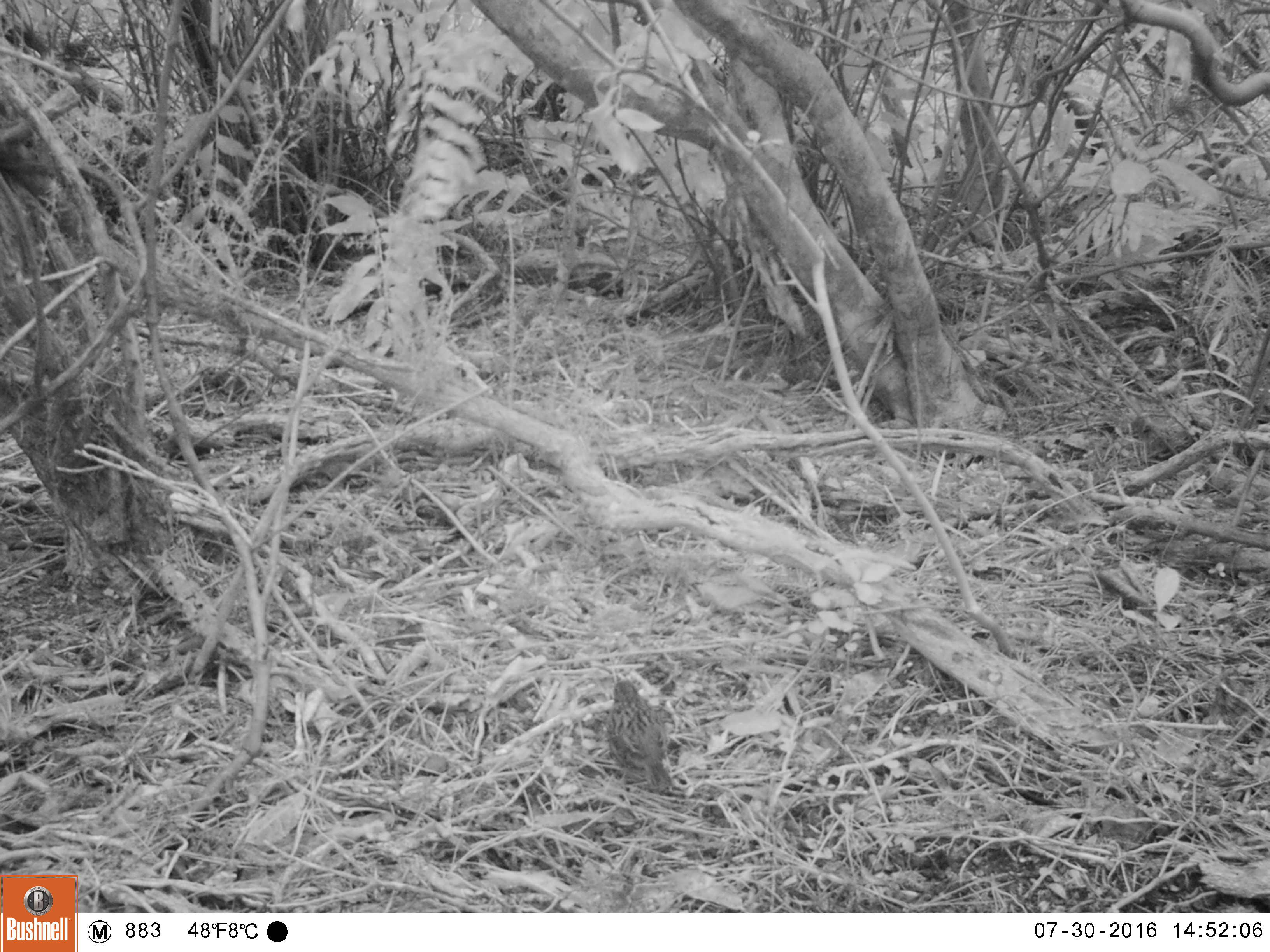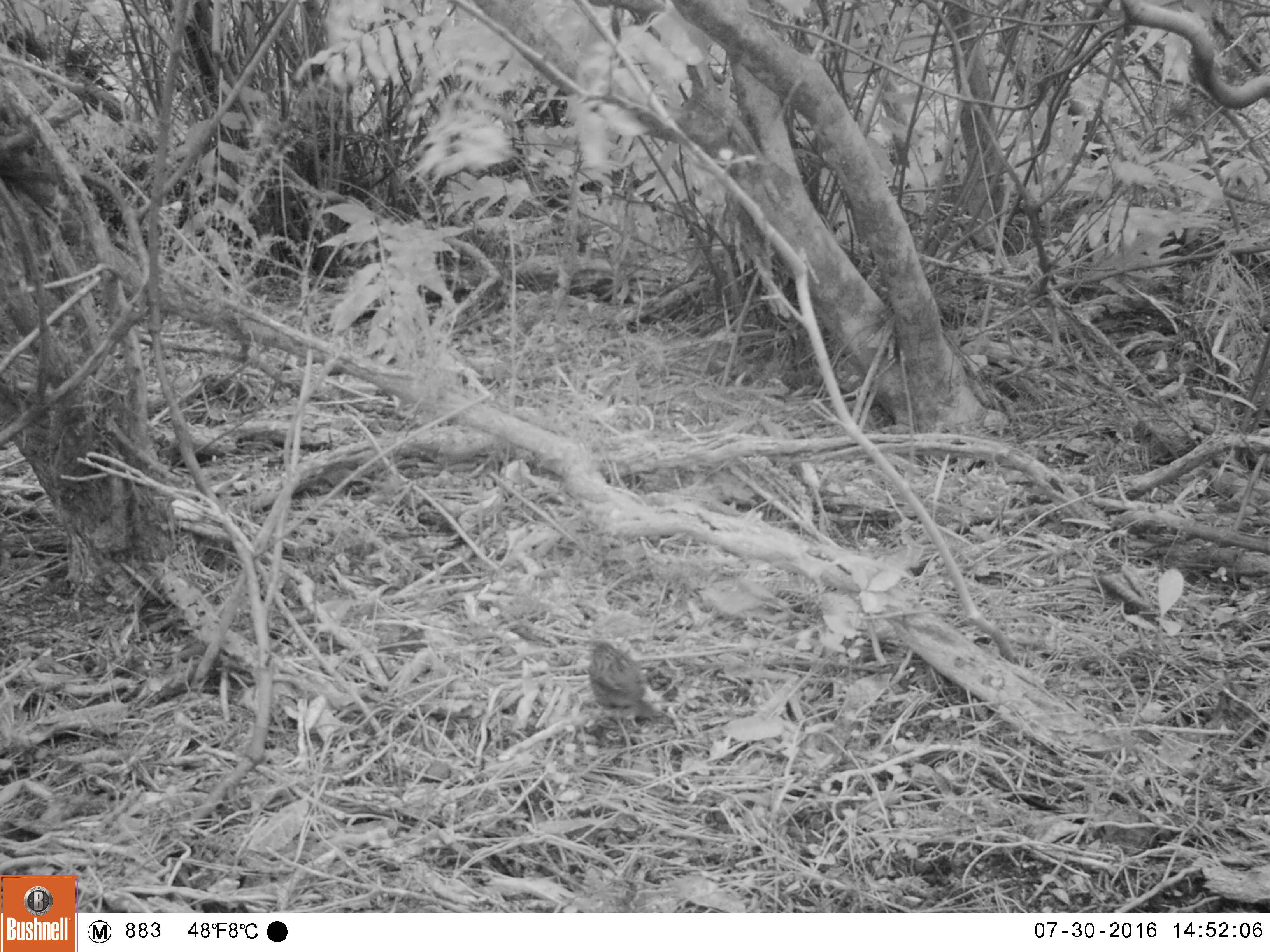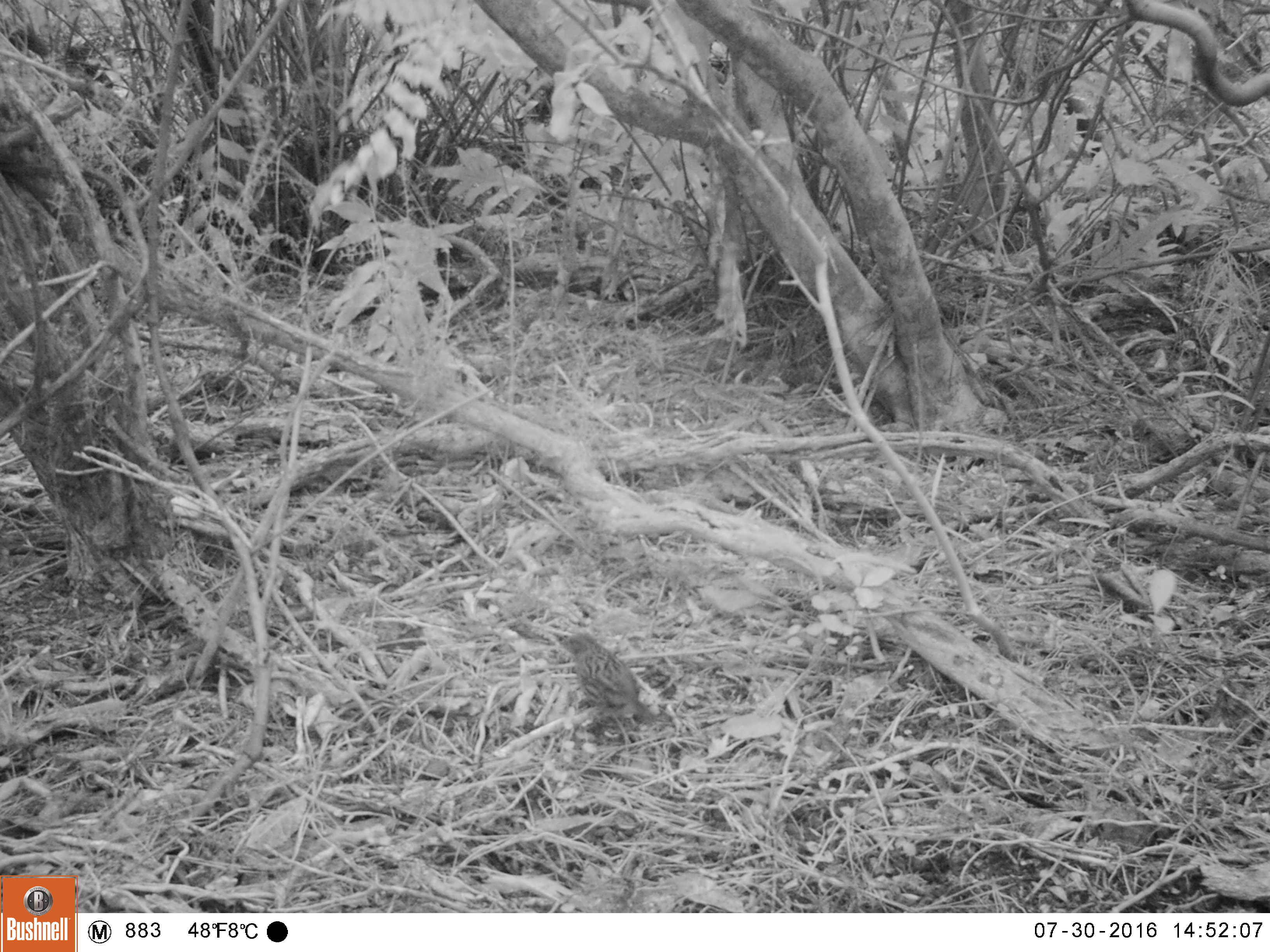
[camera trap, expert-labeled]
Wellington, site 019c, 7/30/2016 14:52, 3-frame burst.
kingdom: Animalia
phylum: Chordata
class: Aves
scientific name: Aves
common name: bird